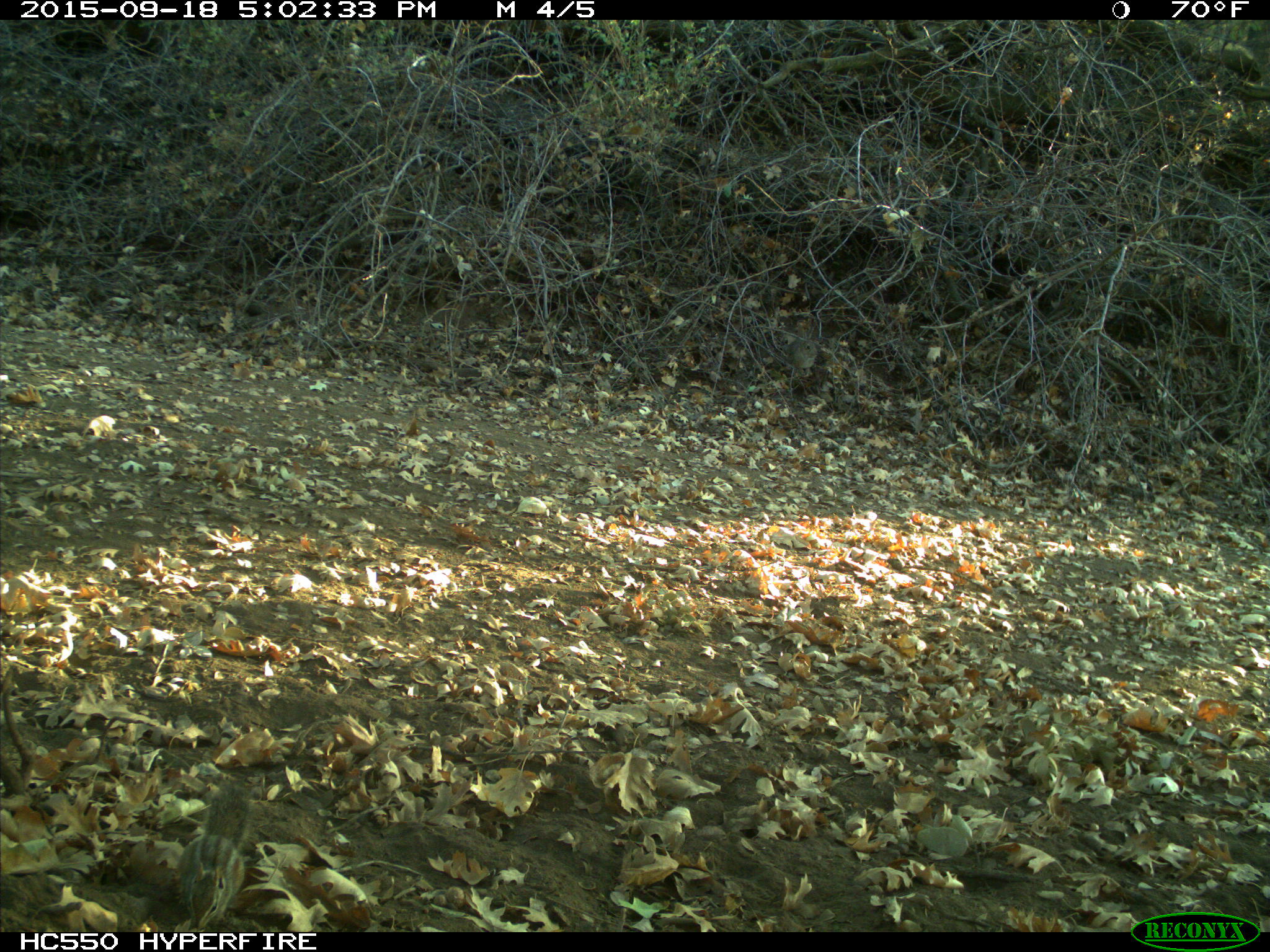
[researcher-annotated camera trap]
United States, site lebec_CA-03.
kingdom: Animalia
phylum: Chordata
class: Mammalia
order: Rodentia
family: Sciuridae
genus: Tamias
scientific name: Tamias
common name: chipmunk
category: unidentified chipmunk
Unidentified chipmunk (chipmunk) (Tamias).